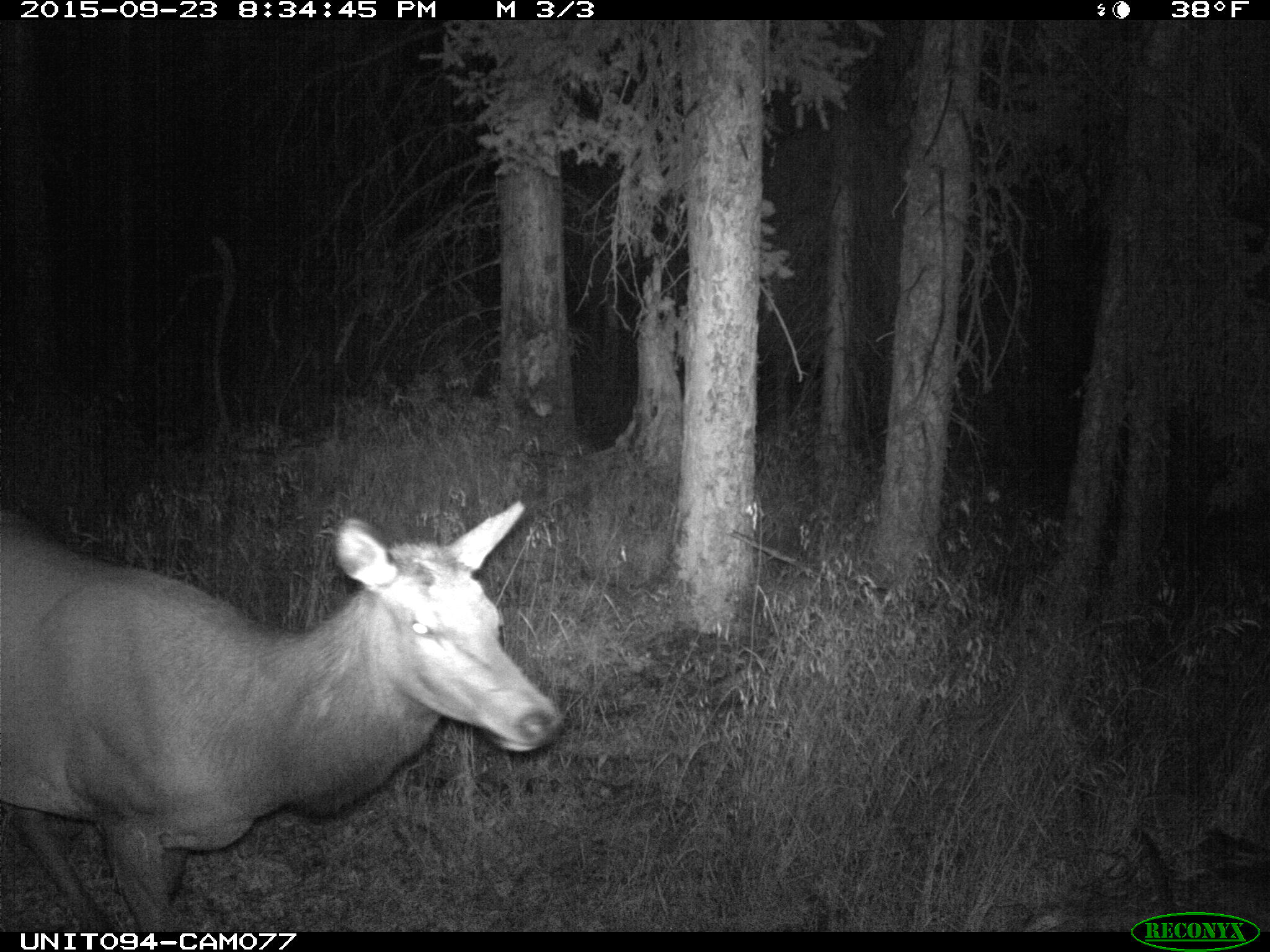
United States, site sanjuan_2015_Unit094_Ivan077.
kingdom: Animalia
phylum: Chordata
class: Mammalia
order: Artiodactyla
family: Cervidae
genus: Cervus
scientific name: Cervus elaphus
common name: red deer